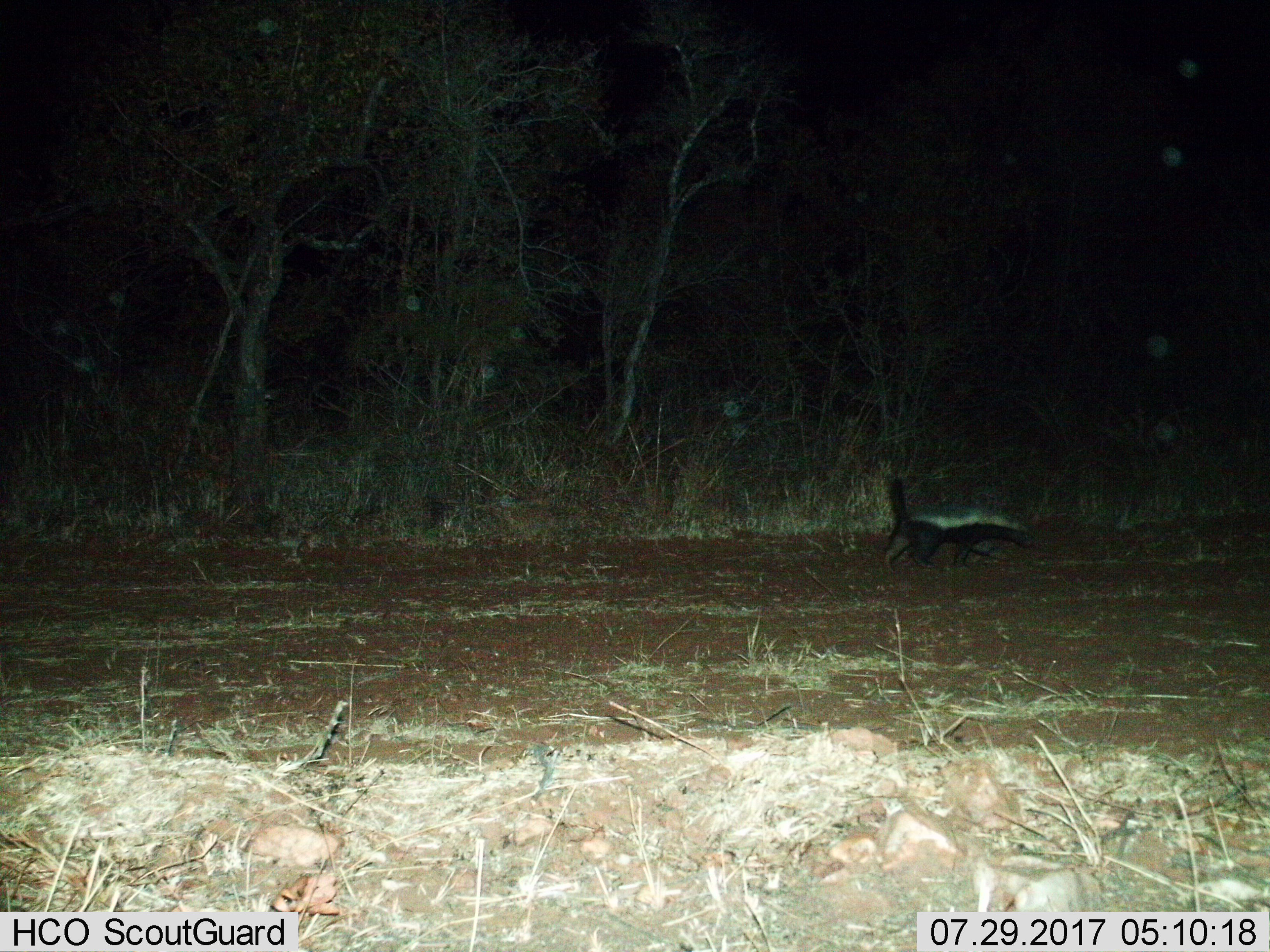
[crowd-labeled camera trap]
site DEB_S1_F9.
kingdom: Animalia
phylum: Chordata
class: Mammalia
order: Carnivora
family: Mustelidae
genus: Mellivora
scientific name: Mellivora capensis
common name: honey badger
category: honeybadger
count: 1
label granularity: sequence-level